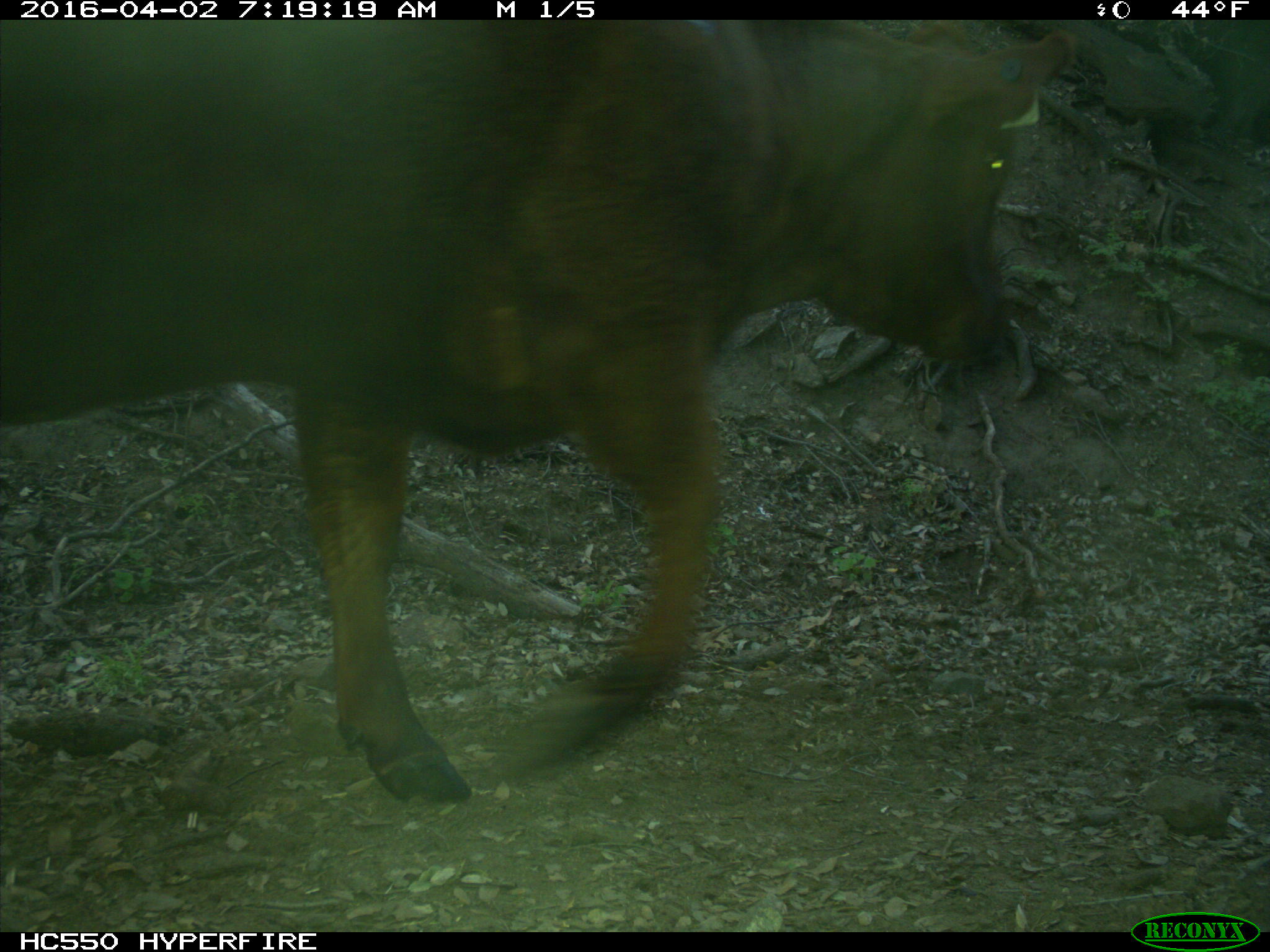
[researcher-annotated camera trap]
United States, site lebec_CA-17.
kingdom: Animalia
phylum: Chordata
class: Mammalia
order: Artiodactyla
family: Bovidae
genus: Bos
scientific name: Bos taurus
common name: domestic cow